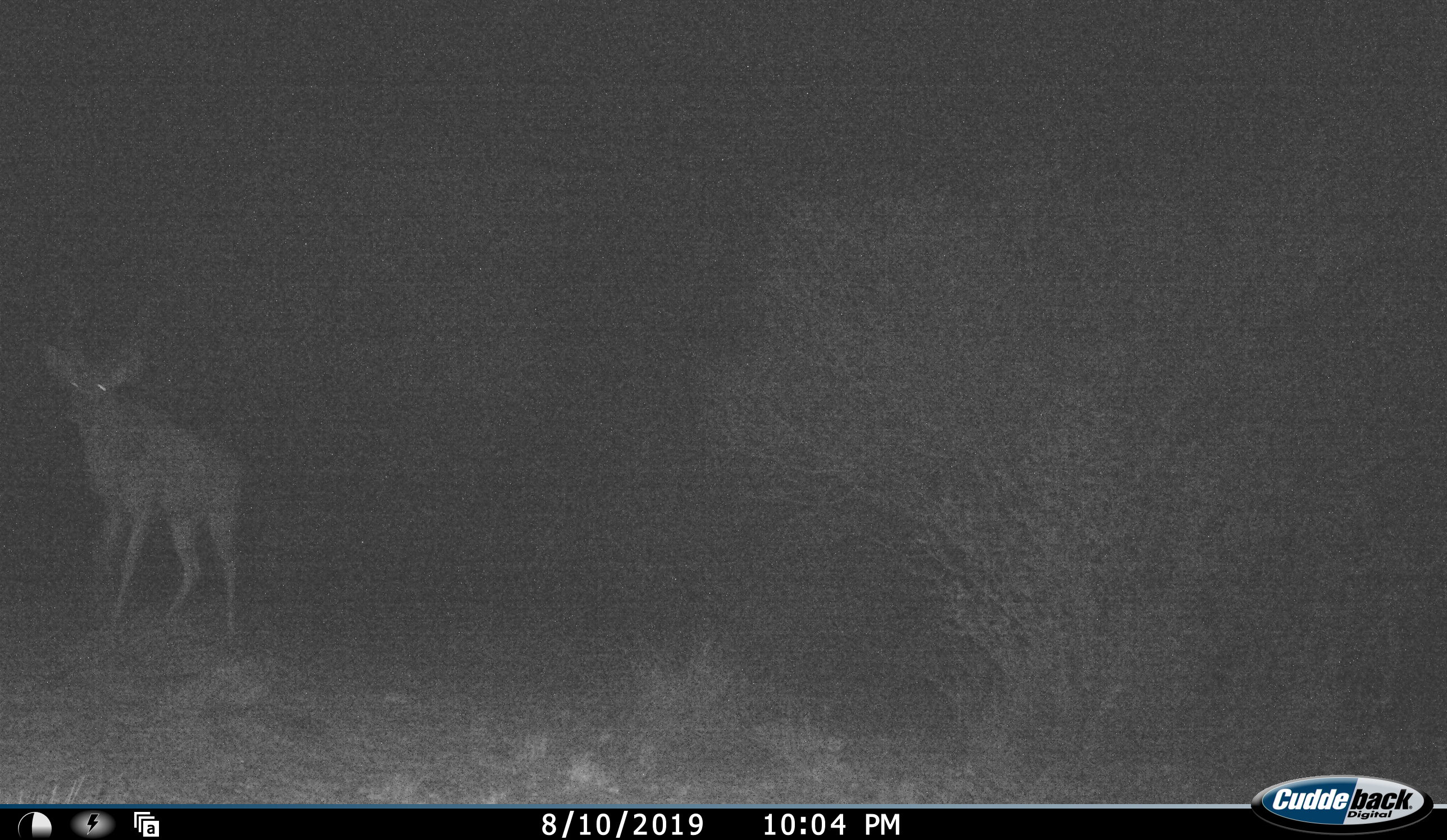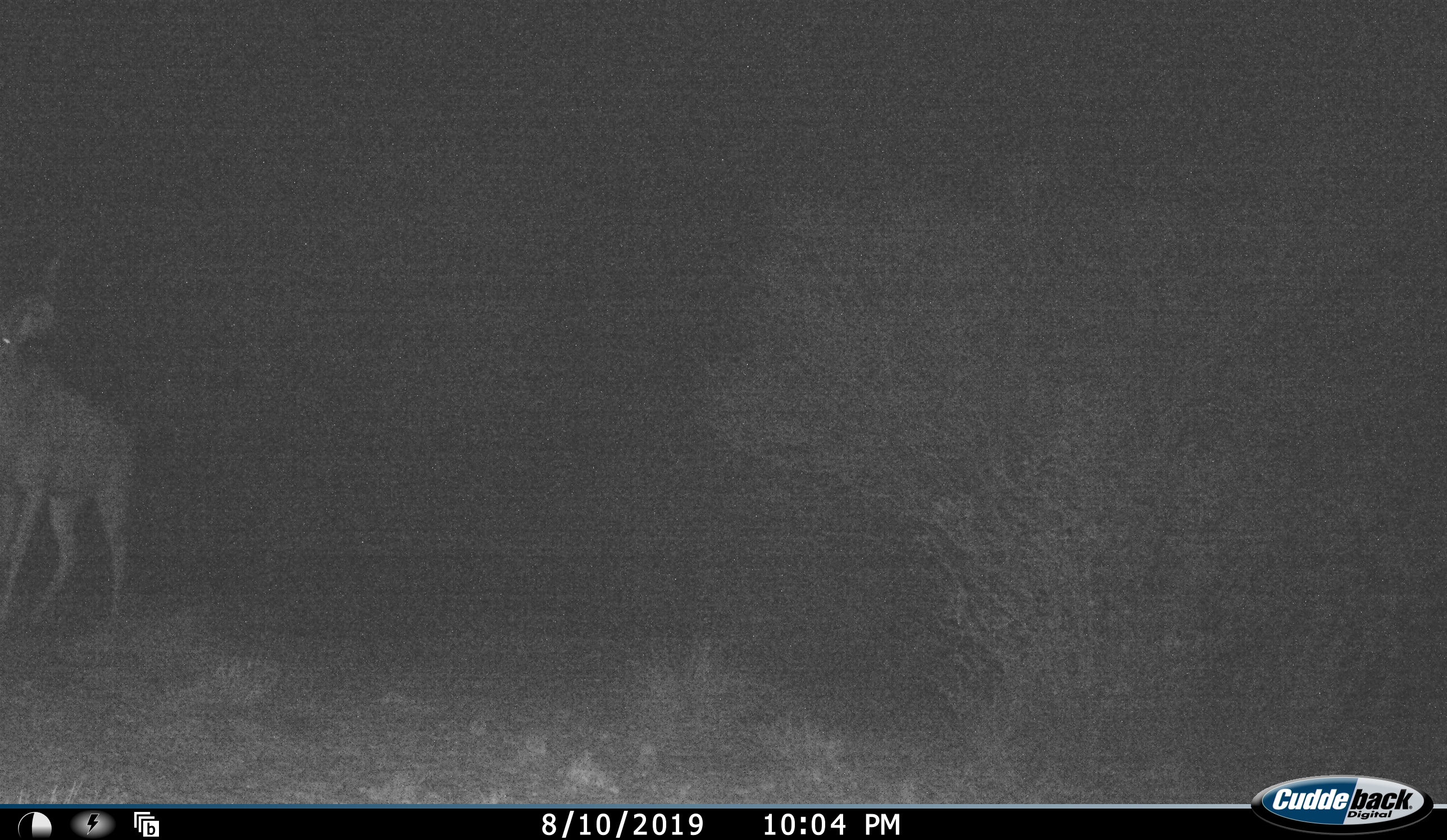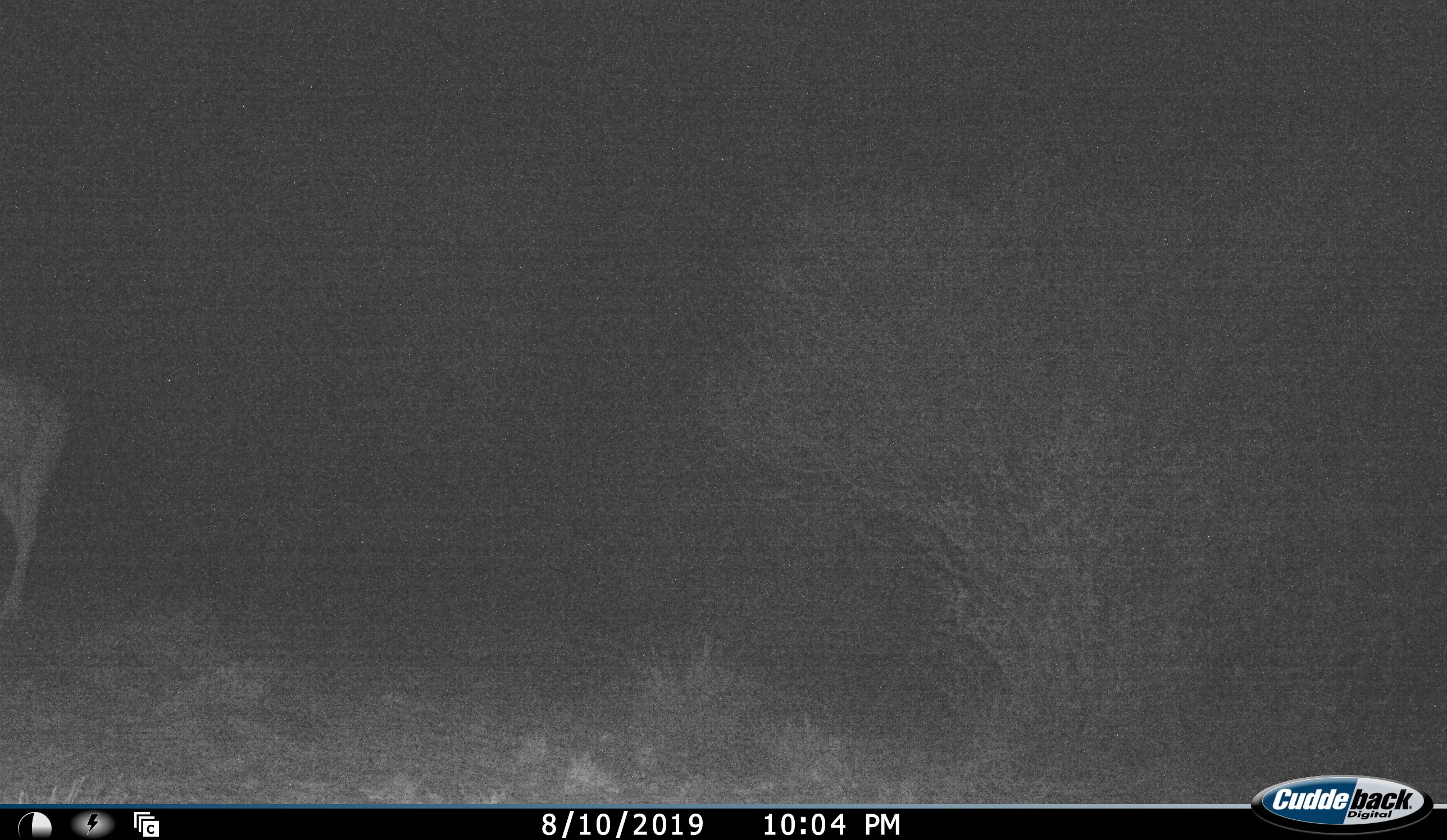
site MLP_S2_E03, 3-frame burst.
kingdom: Animalia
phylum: Chordata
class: Mammalia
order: Artiodactyla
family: Bovidae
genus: Tragelaphus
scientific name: Tragelaphus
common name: kudu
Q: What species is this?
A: Kudu (Tragelaphus).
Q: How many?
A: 1.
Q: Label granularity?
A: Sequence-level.